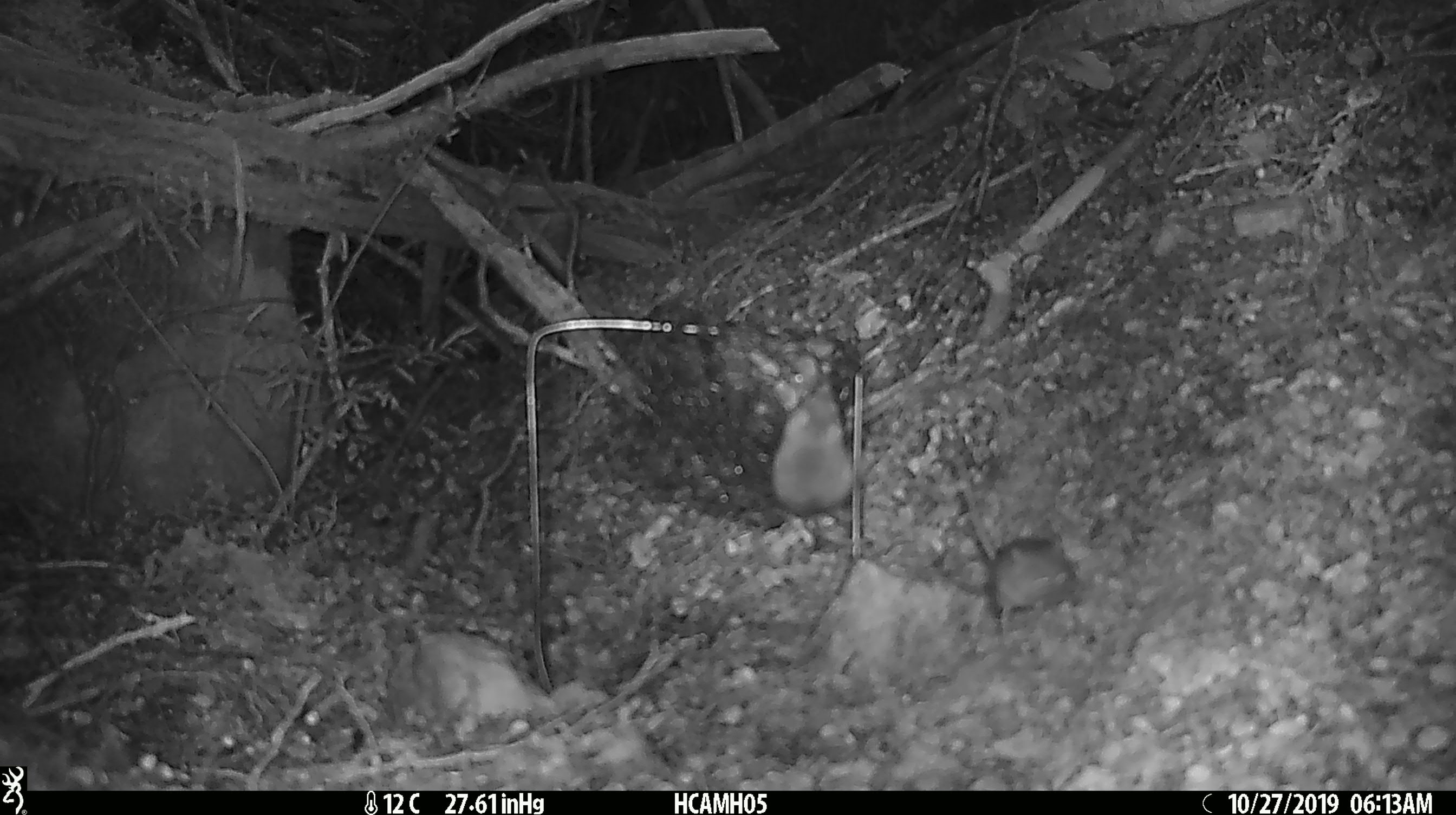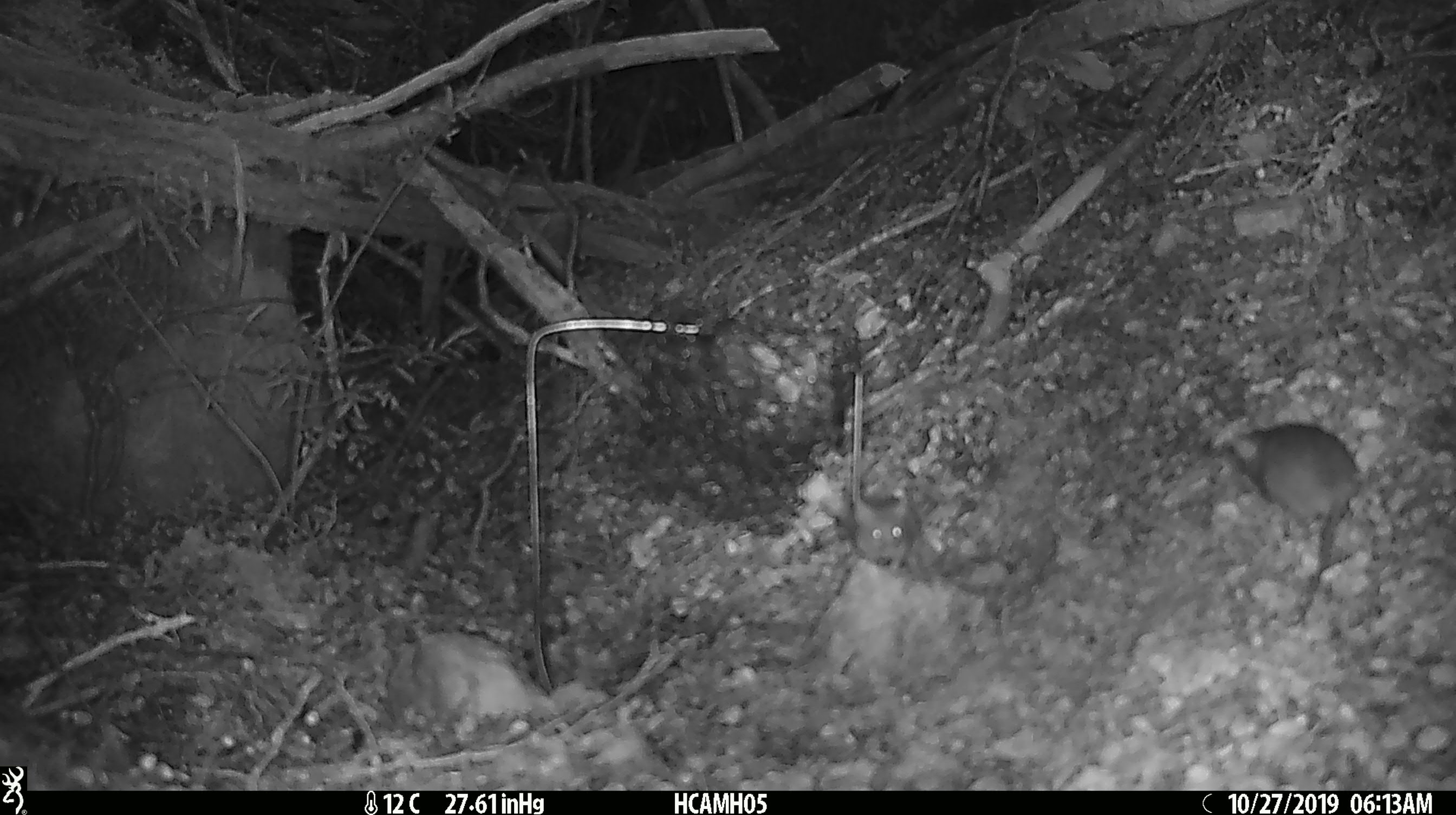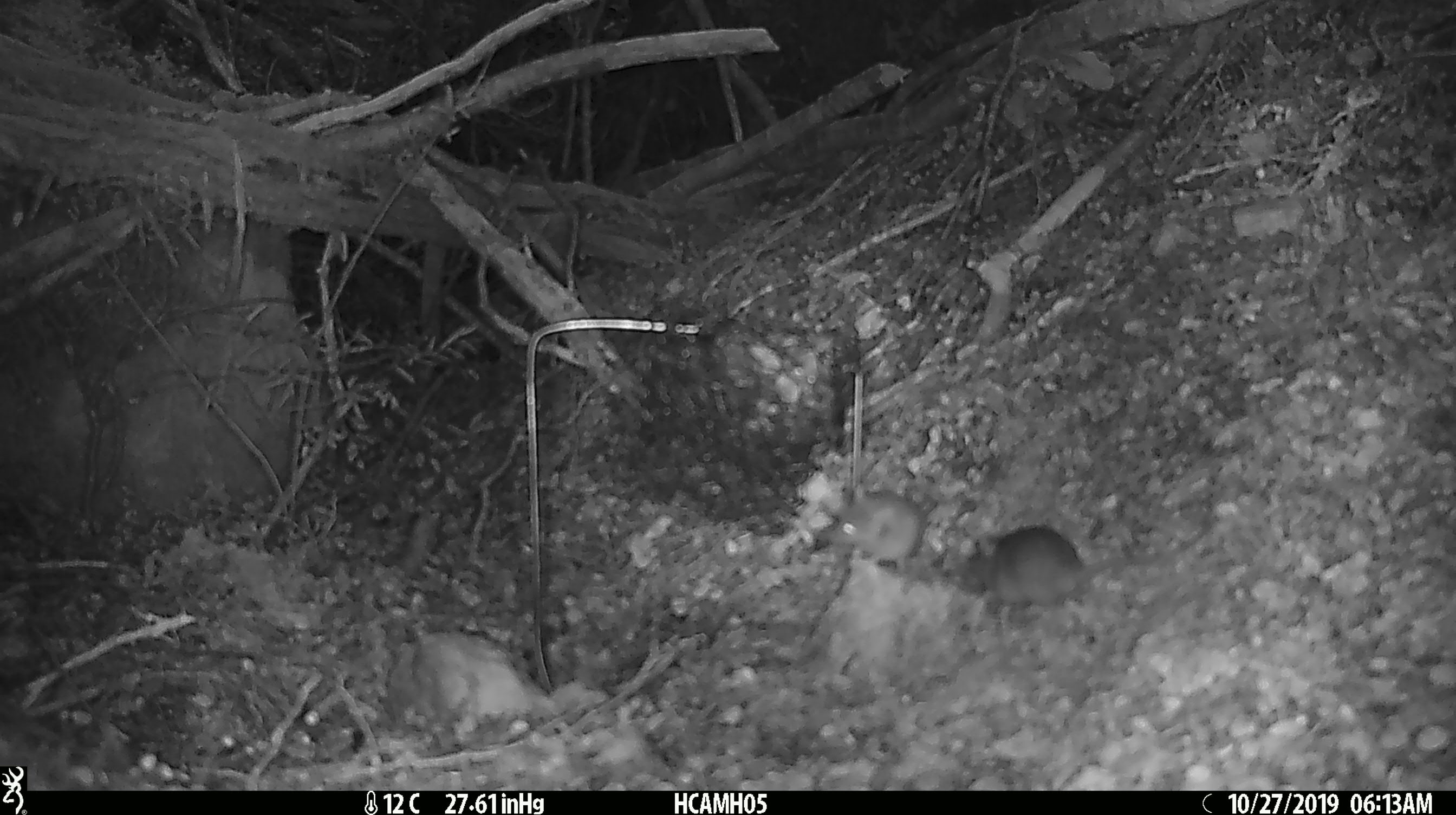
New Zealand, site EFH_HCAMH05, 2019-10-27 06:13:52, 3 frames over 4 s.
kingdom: Animalia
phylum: Chordata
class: Mammalia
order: Rodentia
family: Muridae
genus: Mus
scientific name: Mus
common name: mouse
Mouse (Mus).